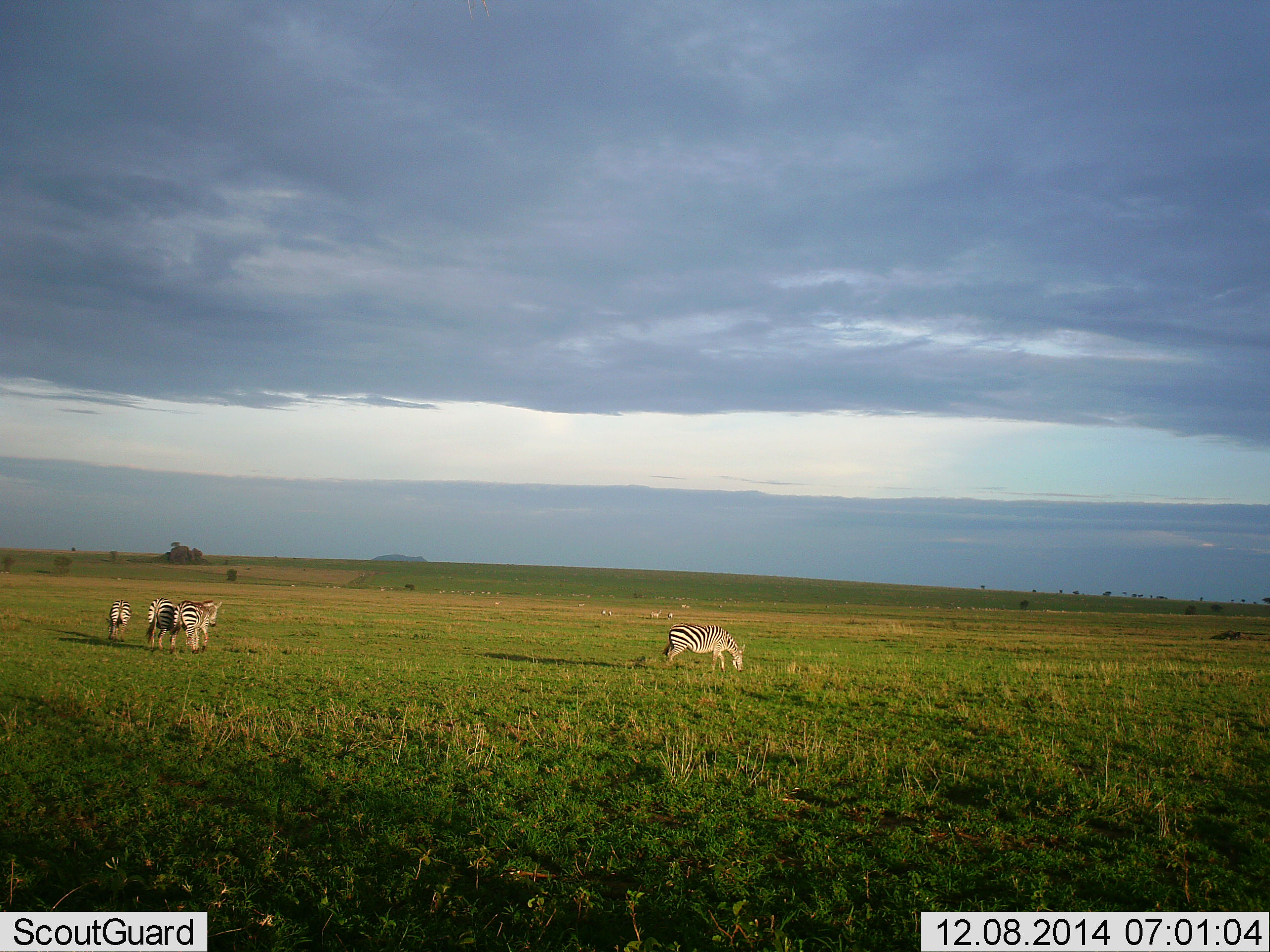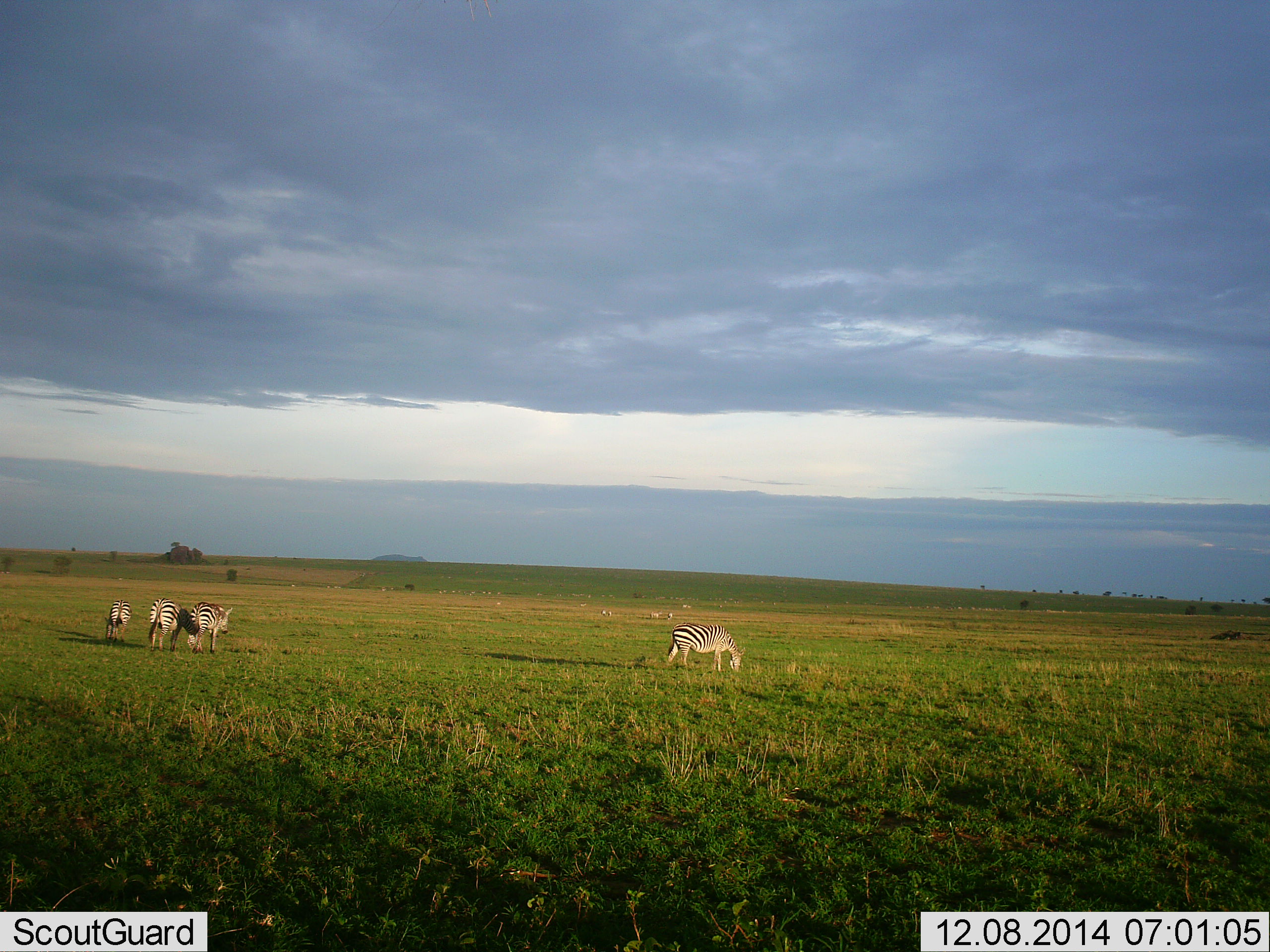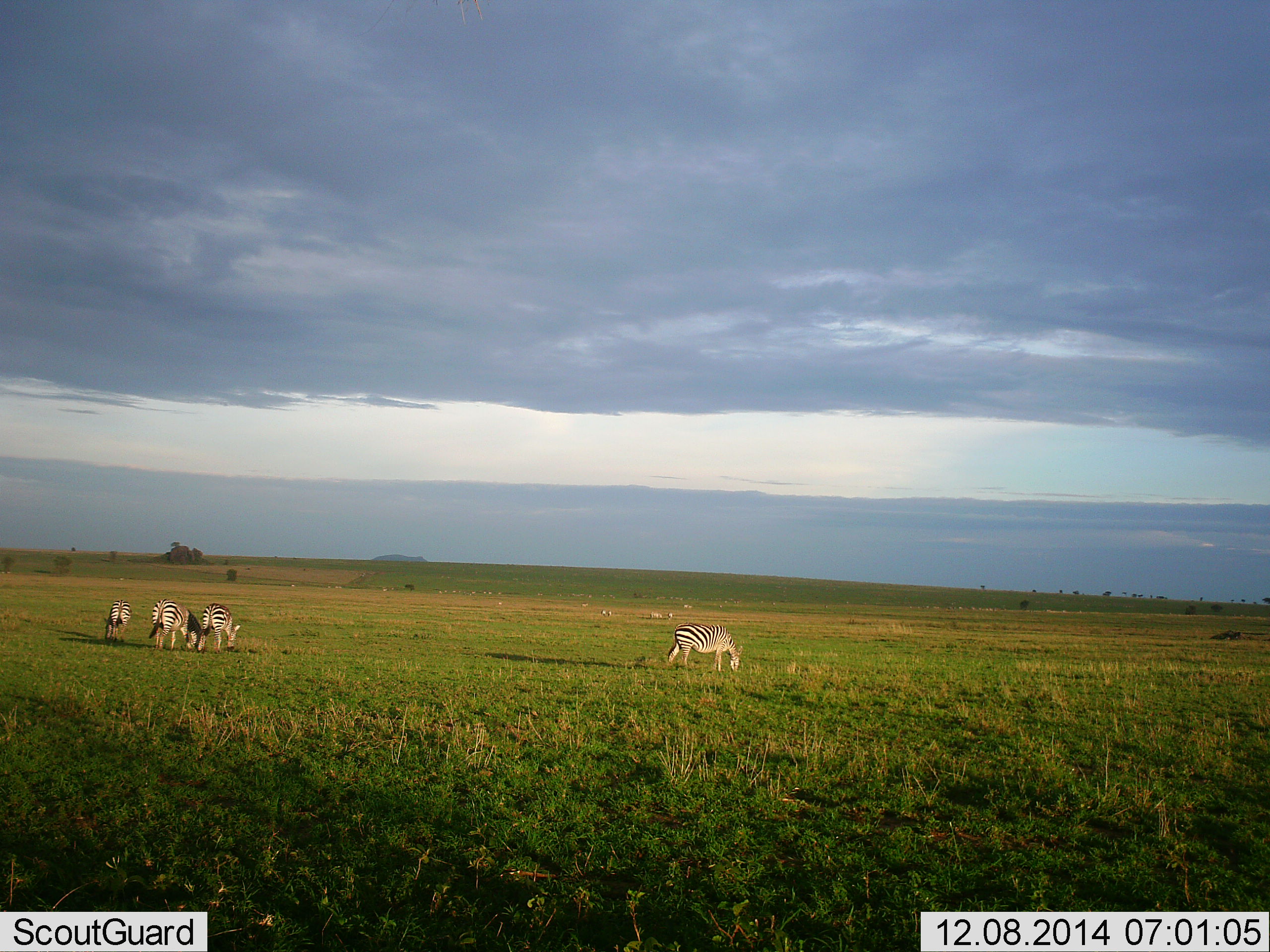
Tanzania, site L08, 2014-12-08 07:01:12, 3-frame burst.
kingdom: Animalia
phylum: Chordata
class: Mammalia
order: Perissodactyla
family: Equidae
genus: Equus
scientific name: Equus quagga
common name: plains zebra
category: zebra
Zebra (plains zebra) (Equus quagga), count 4. Behavior (volunteer vote fractions): standing 50%, resting 0%, moving 40%, interacting 0%. Young present (vote fraction): 0%. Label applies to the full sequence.